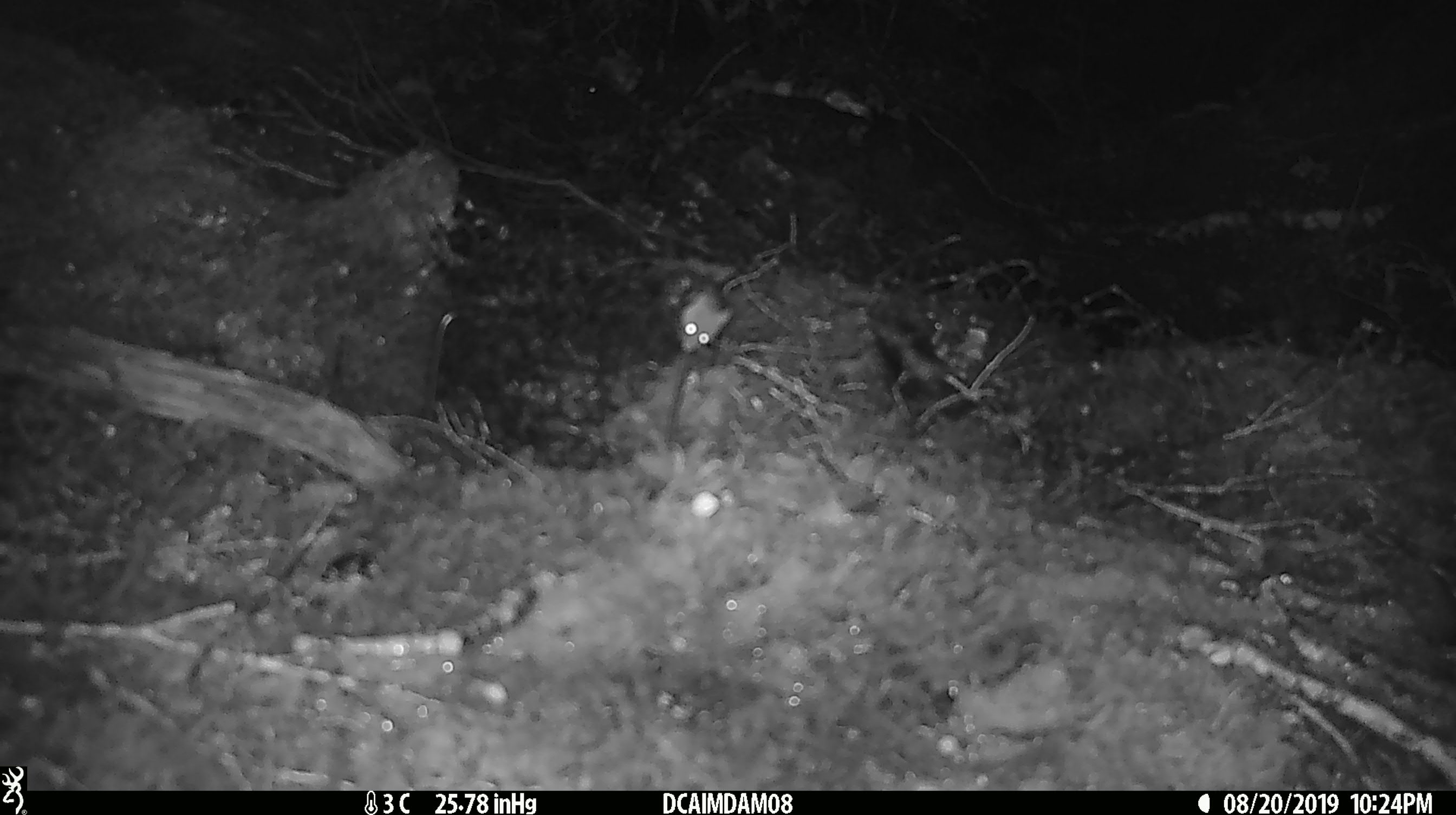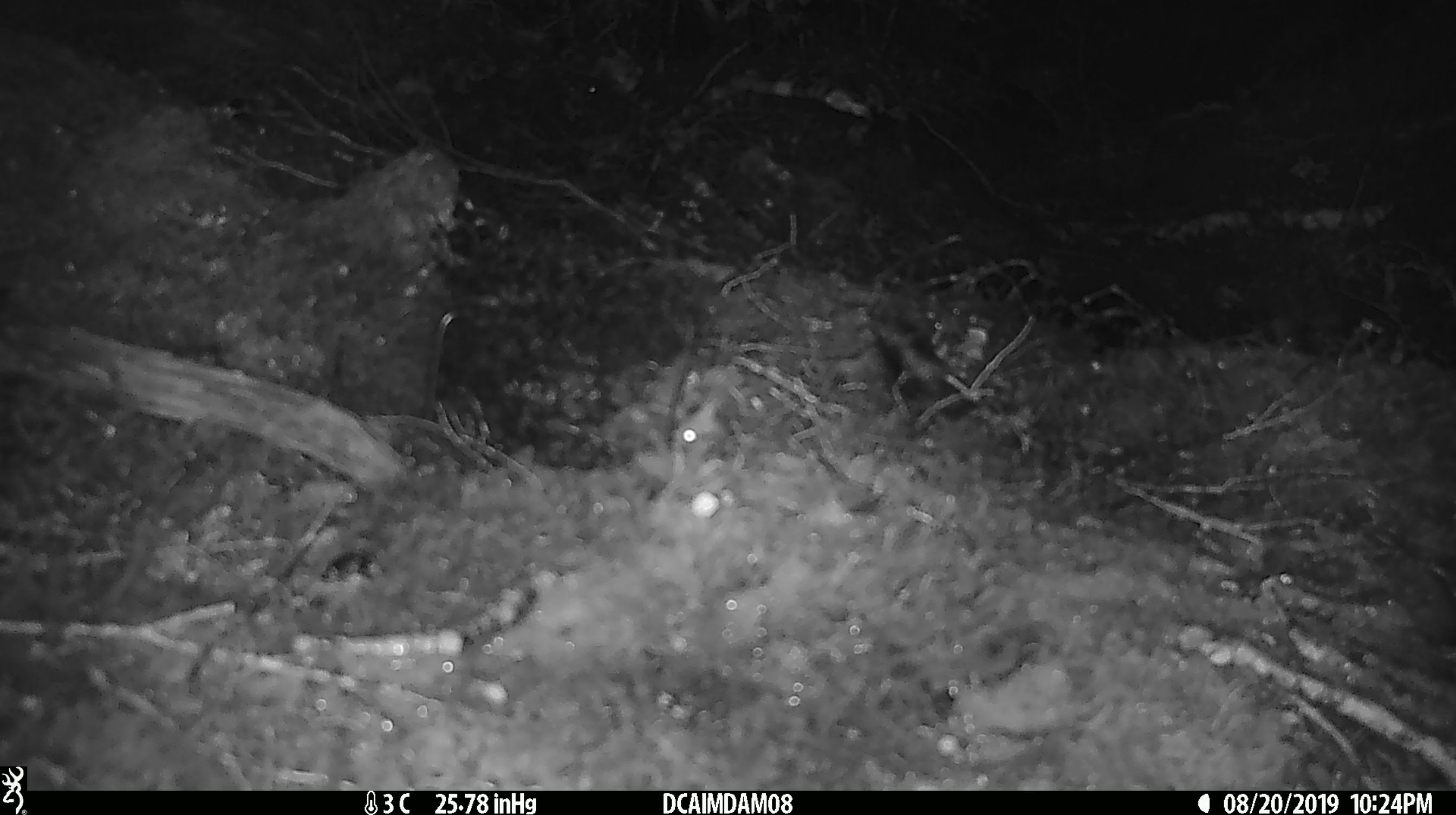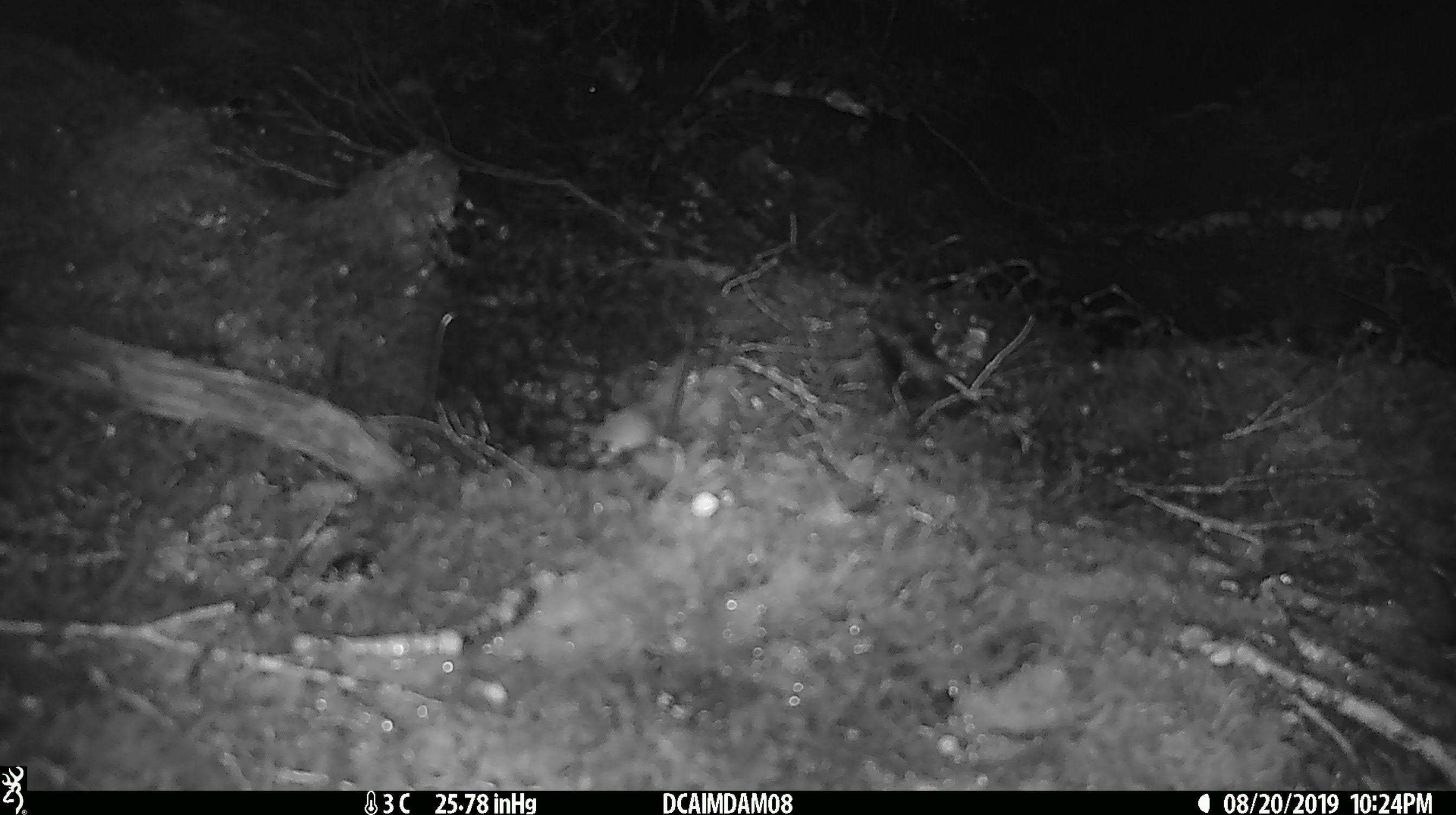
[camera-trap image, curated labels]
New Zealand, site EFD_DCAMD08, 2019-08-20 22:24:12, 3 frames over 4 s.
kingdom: Animalia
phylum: Chordata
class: Mammalia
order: Rodentia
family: Muridae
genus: Mus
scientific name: Mus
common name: mouse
Mouse (Mus).